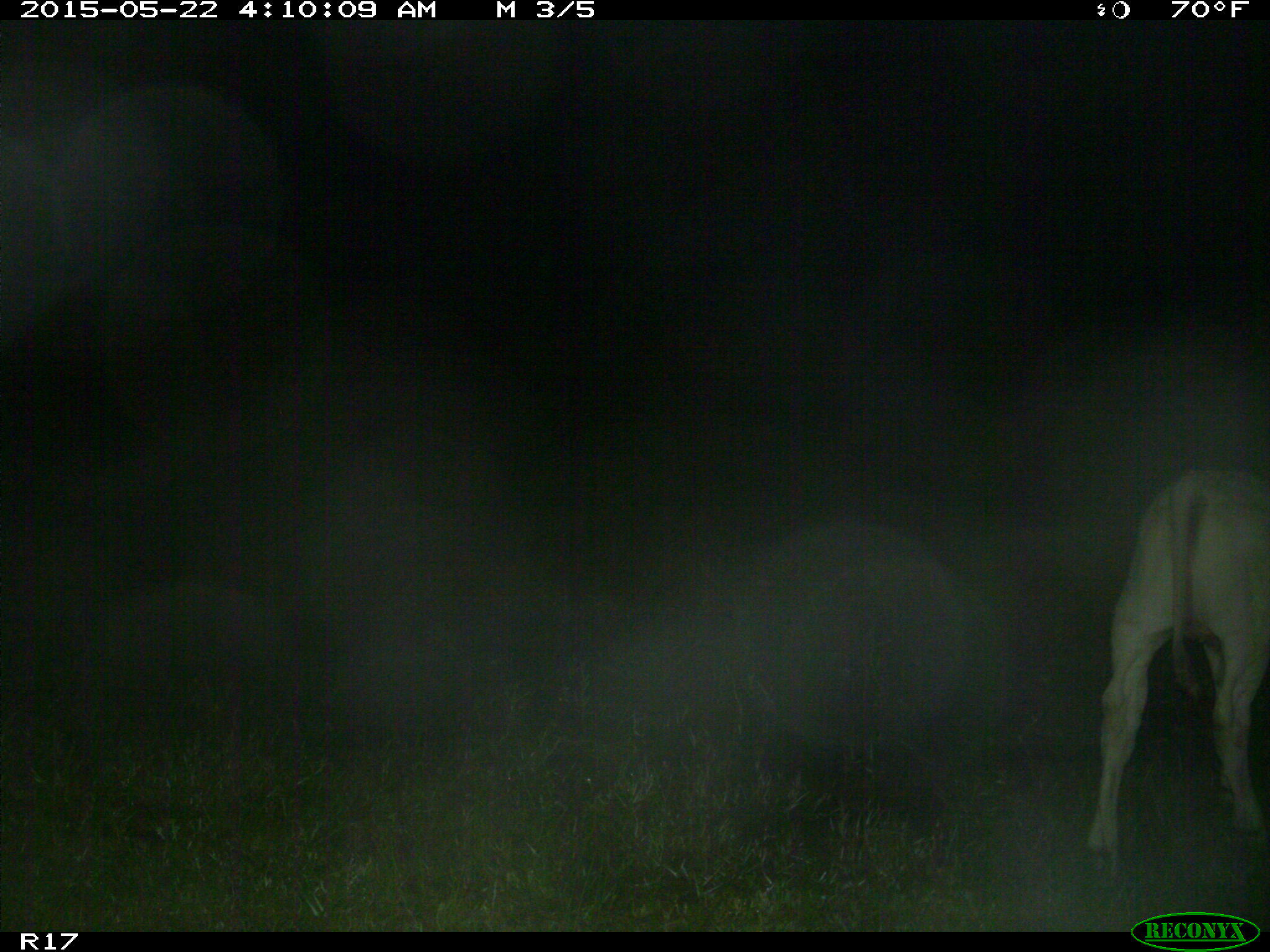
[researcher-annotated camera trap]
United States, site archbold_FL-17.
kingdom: Animalia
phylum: Chordata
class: Mammalia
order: Artiodactyla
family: Bovidae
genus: Bos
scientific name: Bos taurus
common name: domestic cow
Bos taurus (domestic cow).